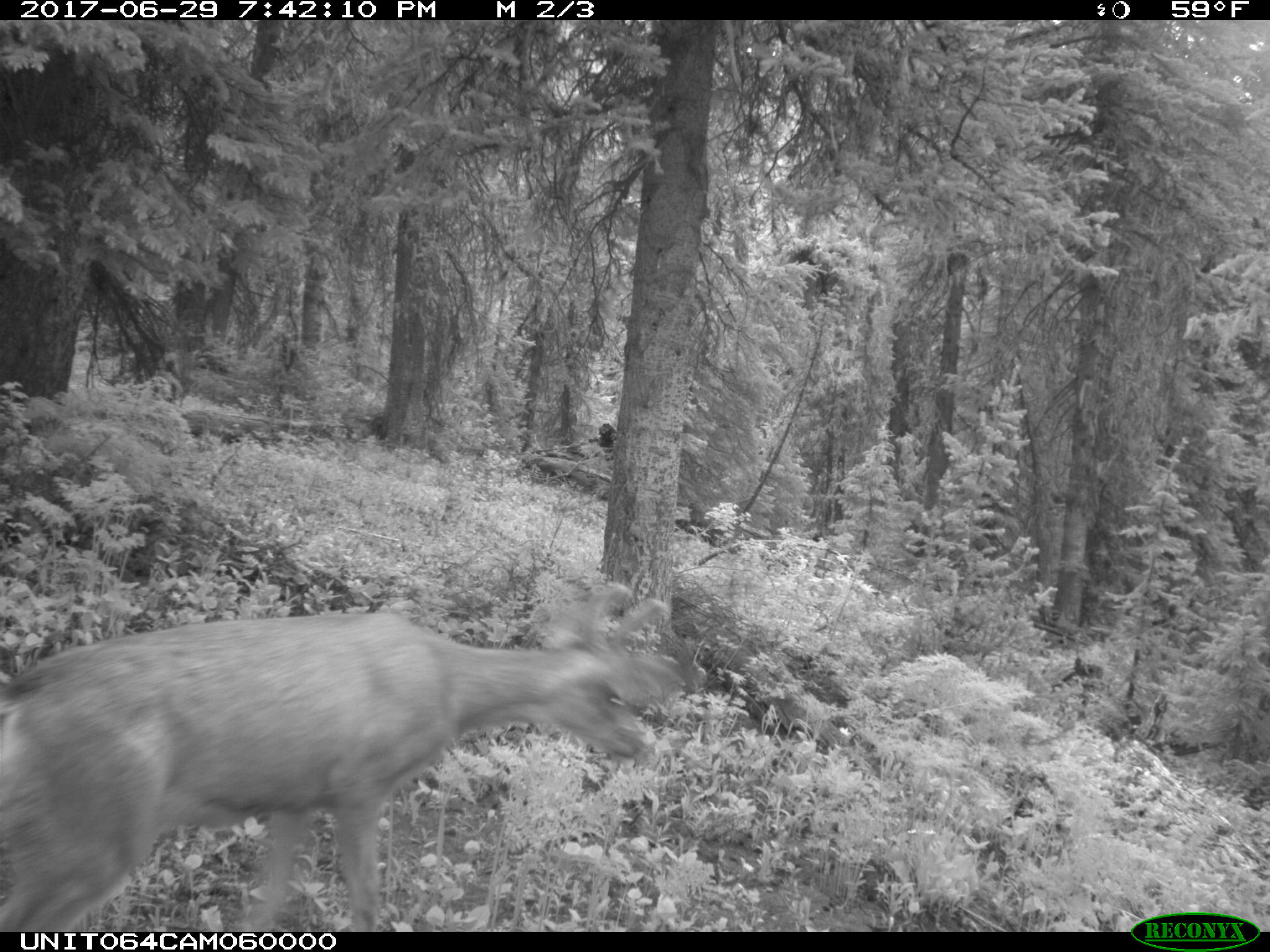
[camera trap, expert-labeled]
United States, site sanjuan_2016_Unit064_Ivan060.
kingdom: Animalia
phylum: Chordata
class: Mammalia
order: Artiodactyla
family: Cervidae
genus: Odocoileus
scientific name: Odocoileus hemionus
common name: mule deer